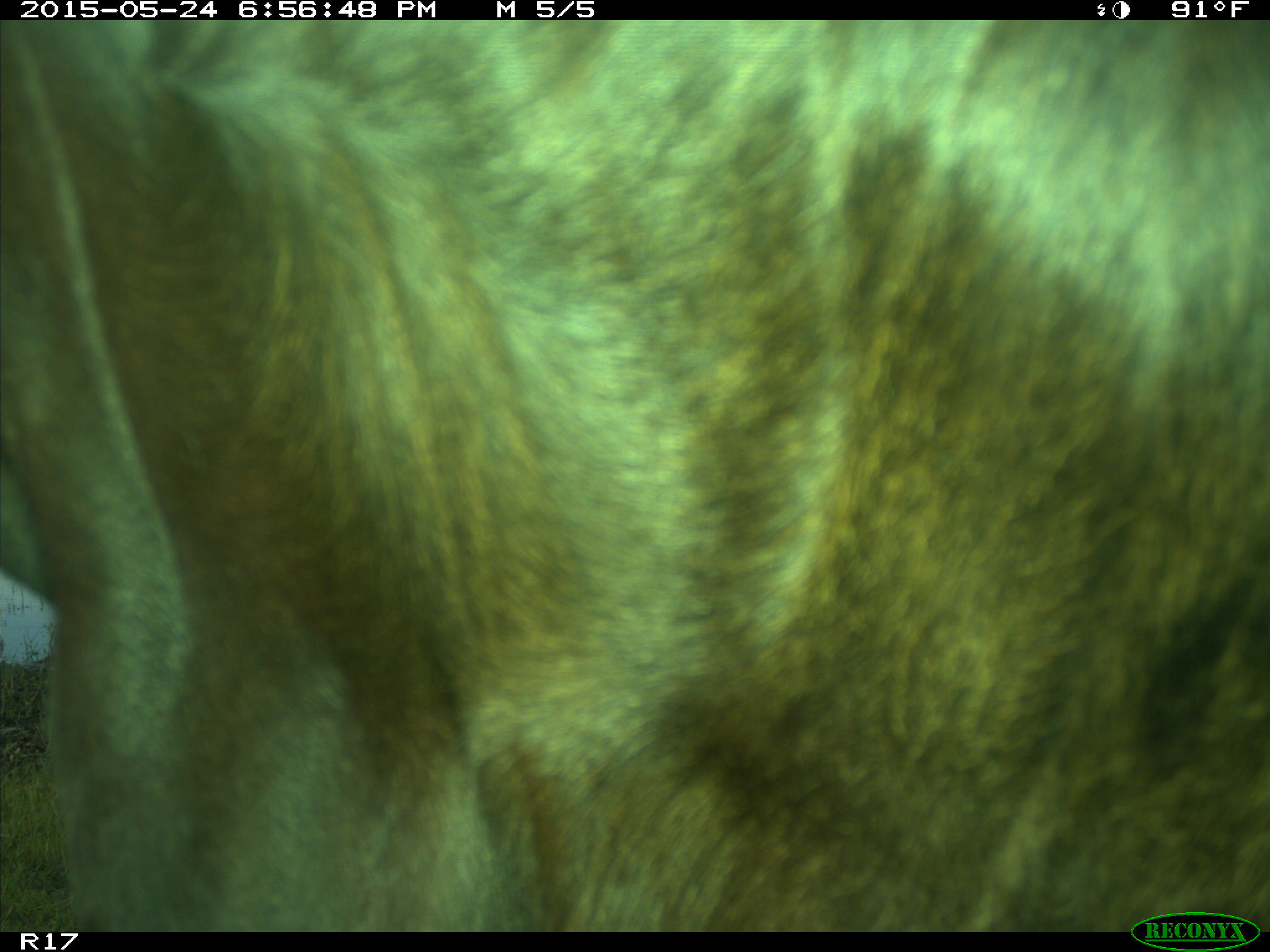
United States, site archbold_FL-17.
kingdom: Animalia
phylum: Chordata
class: Mammalia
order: Artiodactyla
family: Bovidae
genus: Bos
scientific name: Bos taurus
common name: domestic cow